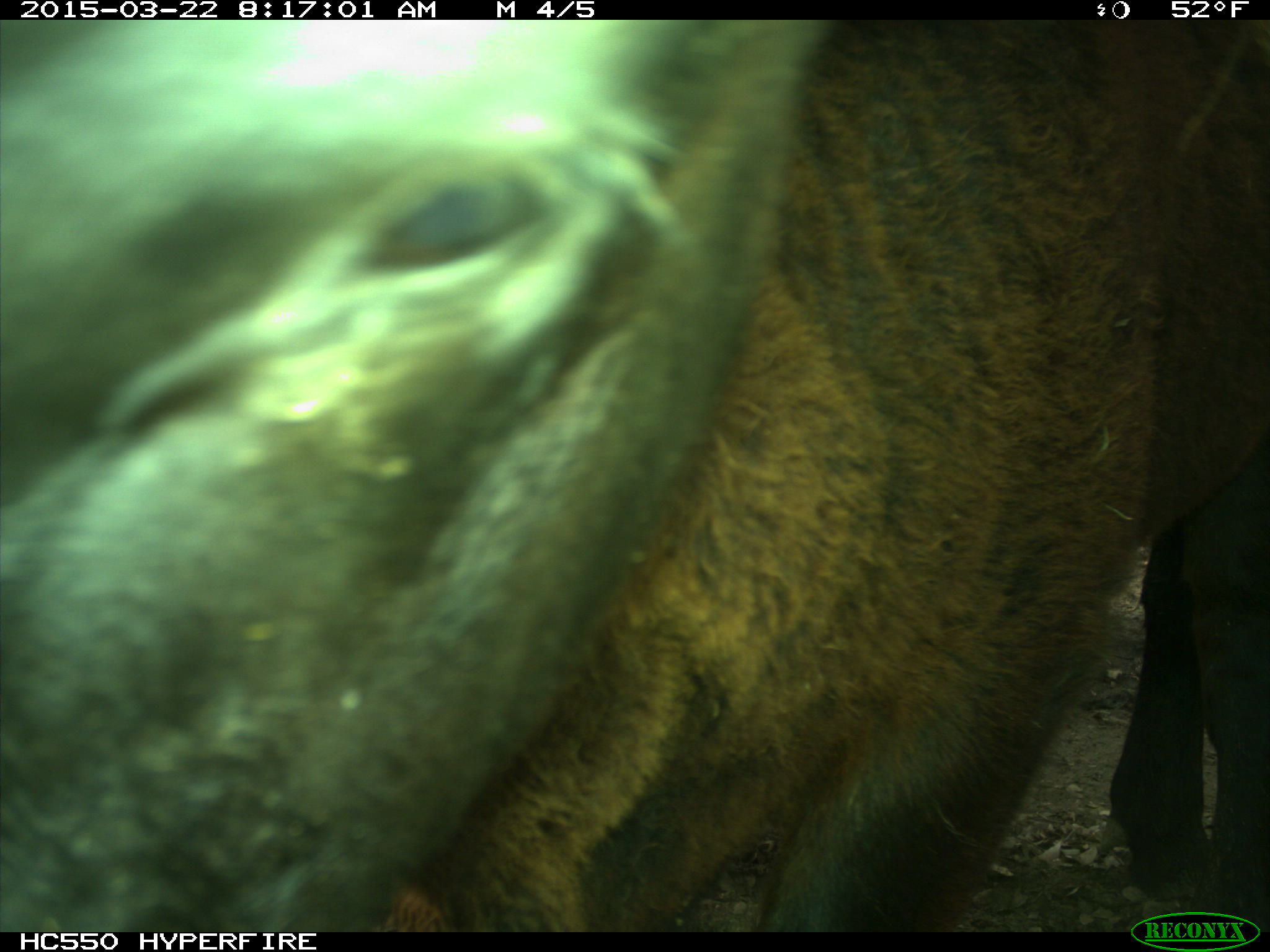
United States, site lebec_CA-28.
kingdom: Animalia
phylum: Chordata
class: Mammalia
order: Artiodactyla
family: Bovidae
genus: Bos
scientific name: Bos taurus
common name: domestic cow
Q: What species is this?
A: Bos taurus (domestic cow).